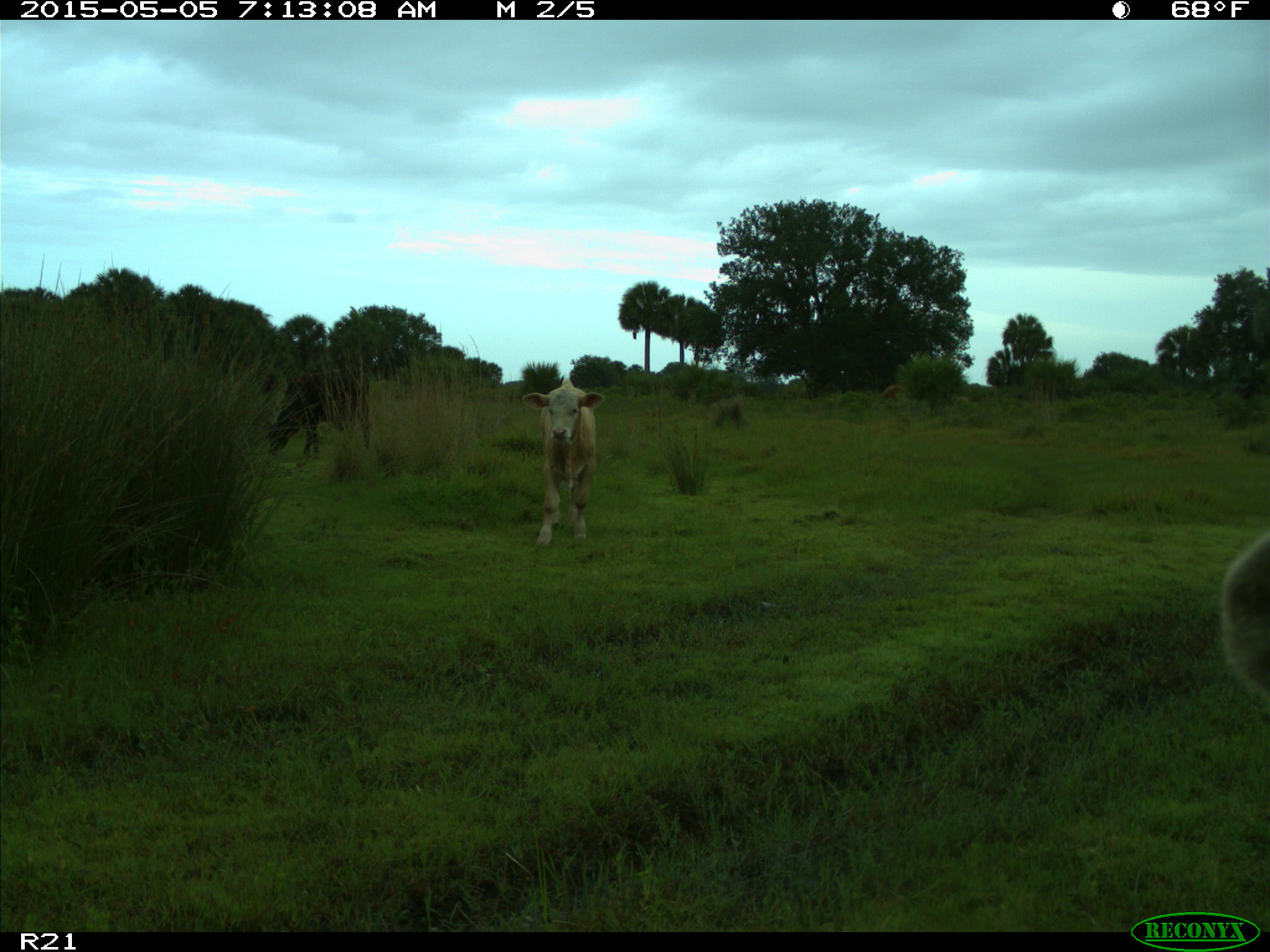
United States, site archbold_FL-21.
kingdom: Animalia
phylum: Chordata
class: Mammalia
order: Artiodactyla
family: Bovidae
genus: Bos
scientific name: Bos taurus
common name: domestic cow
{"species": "Bos taurus (domestic cow)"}